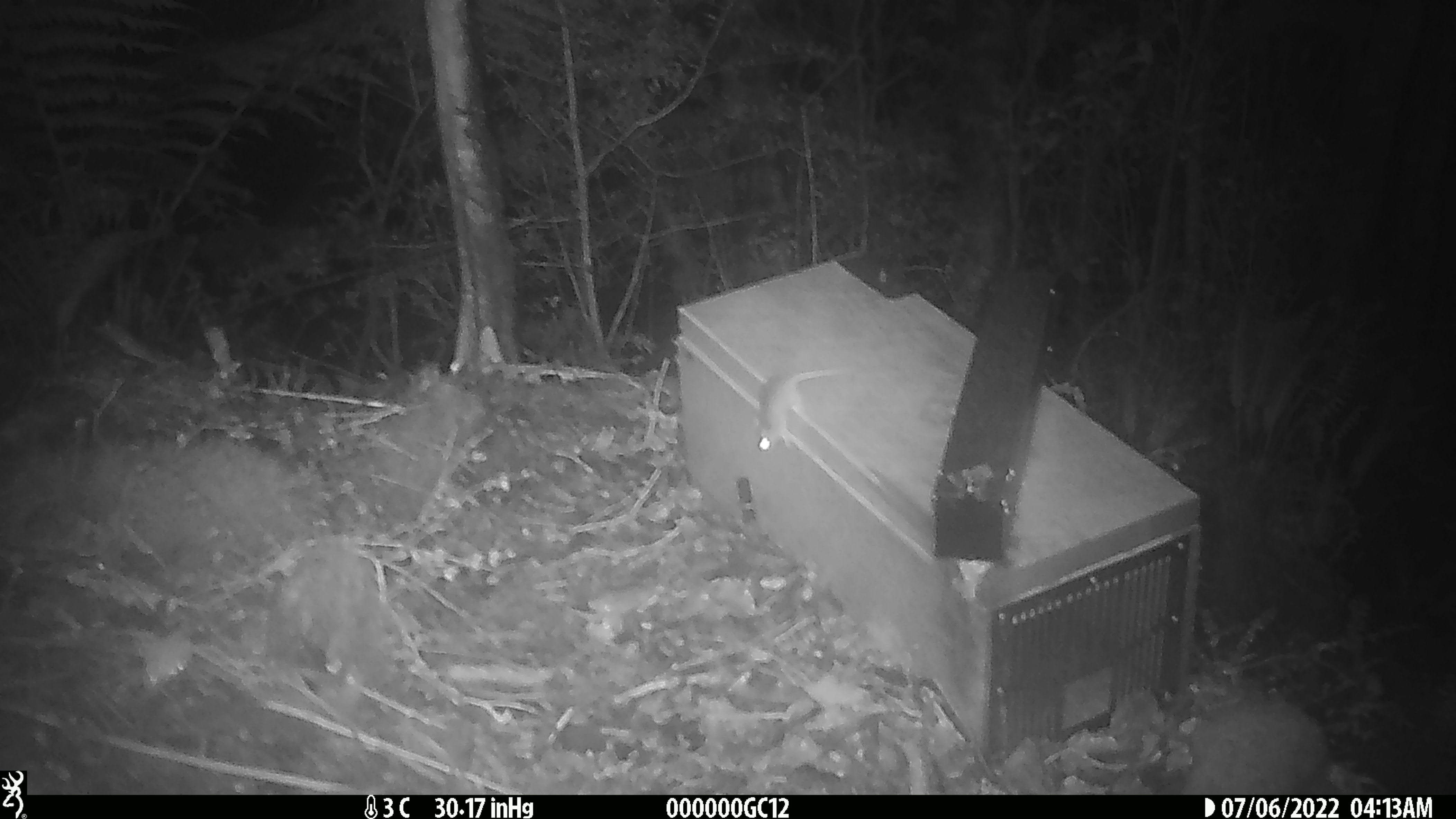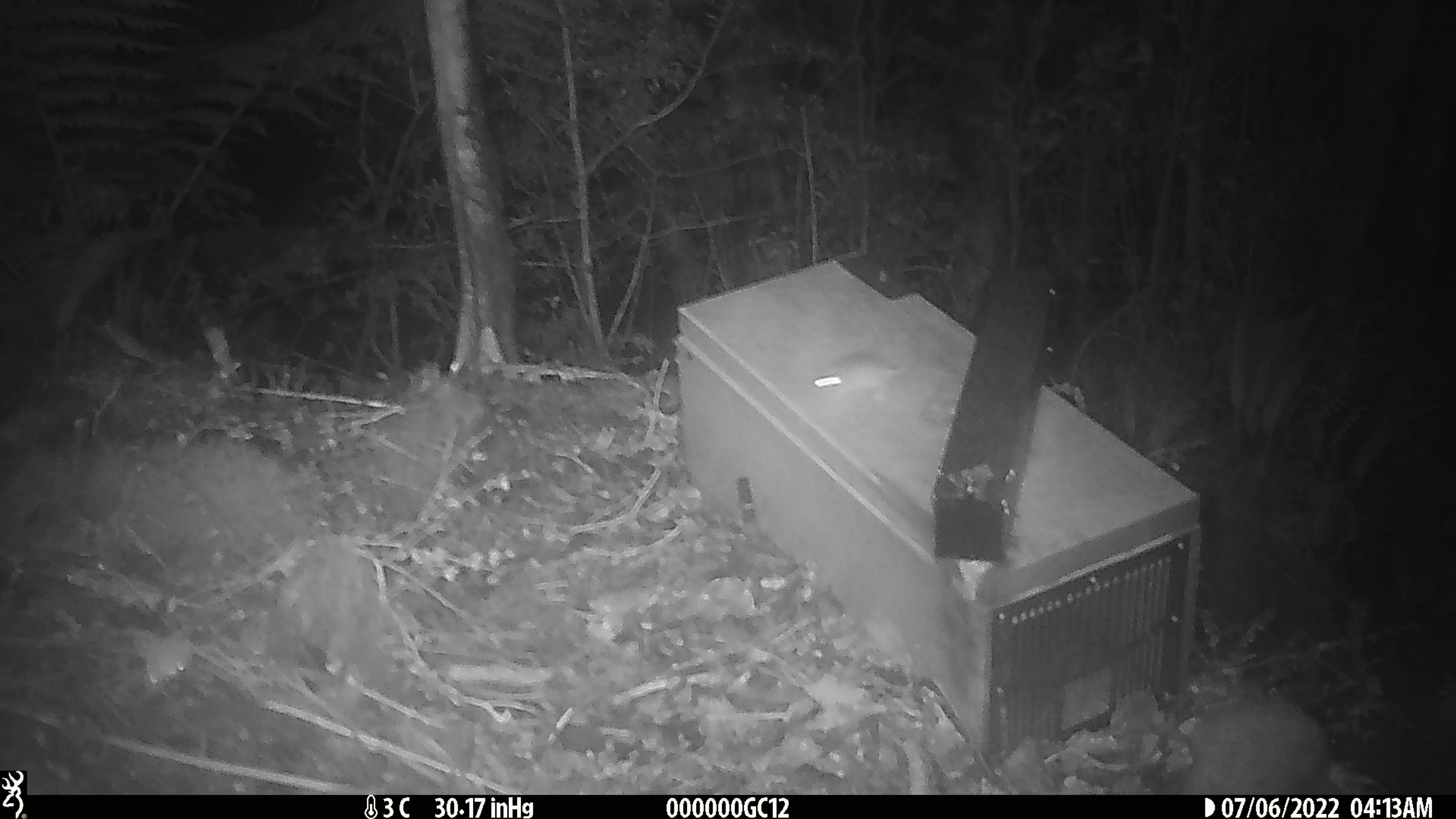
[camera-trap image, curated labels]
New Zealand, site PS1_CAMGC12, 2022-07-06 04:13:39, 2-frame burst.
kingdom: Animalia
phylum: Chordata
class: Mammalia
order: Rodentia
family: Muridae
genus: Mus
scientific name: Mus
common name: mouse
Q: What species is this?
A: Mouse (Mus).